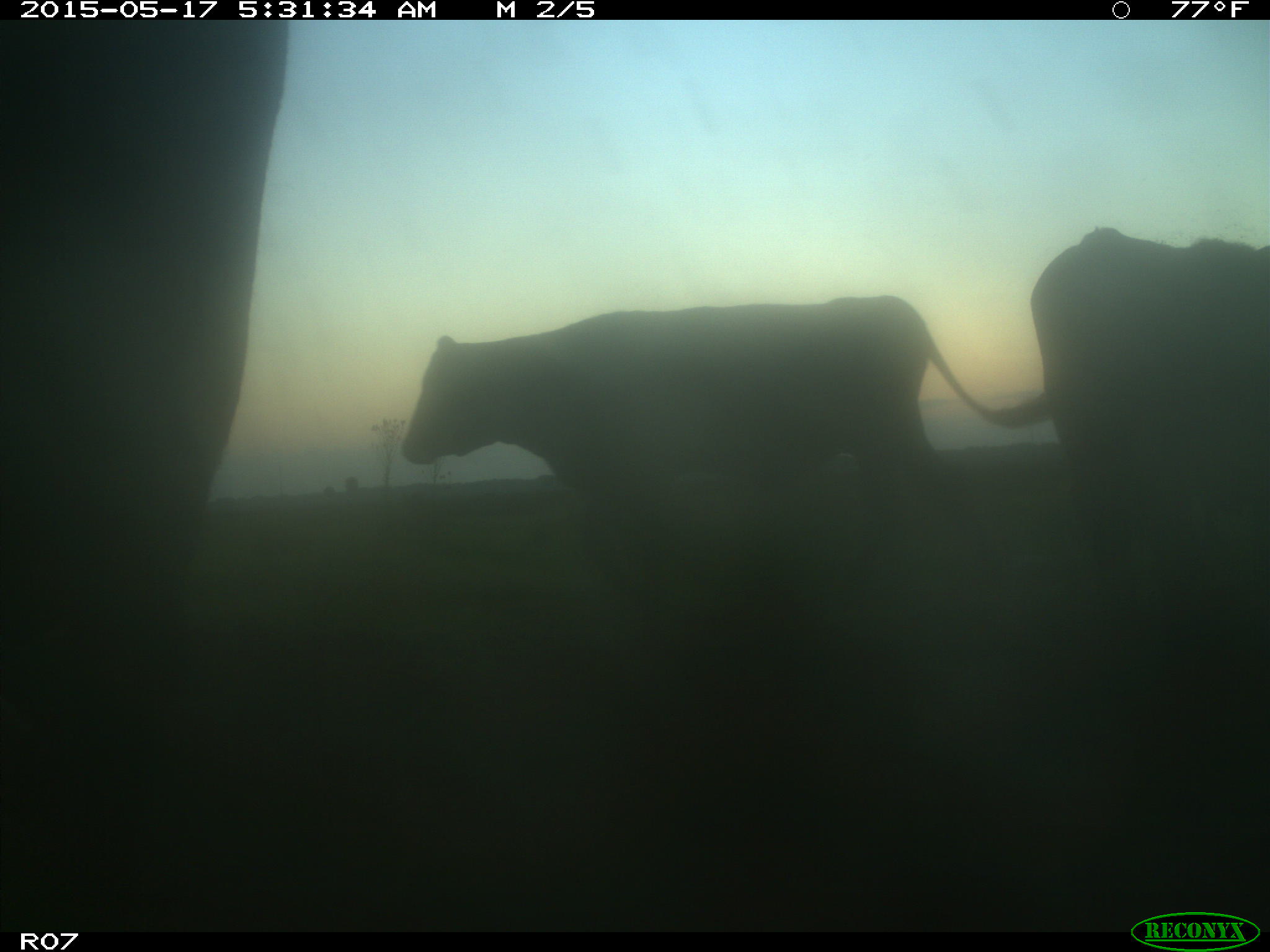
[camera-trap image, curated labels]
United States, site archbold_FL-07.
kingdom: Animalia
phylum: Chordata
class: Mammalia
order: Artiodactyla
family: Bovidae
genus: Bos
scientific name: Bos taurus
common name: domestic cow